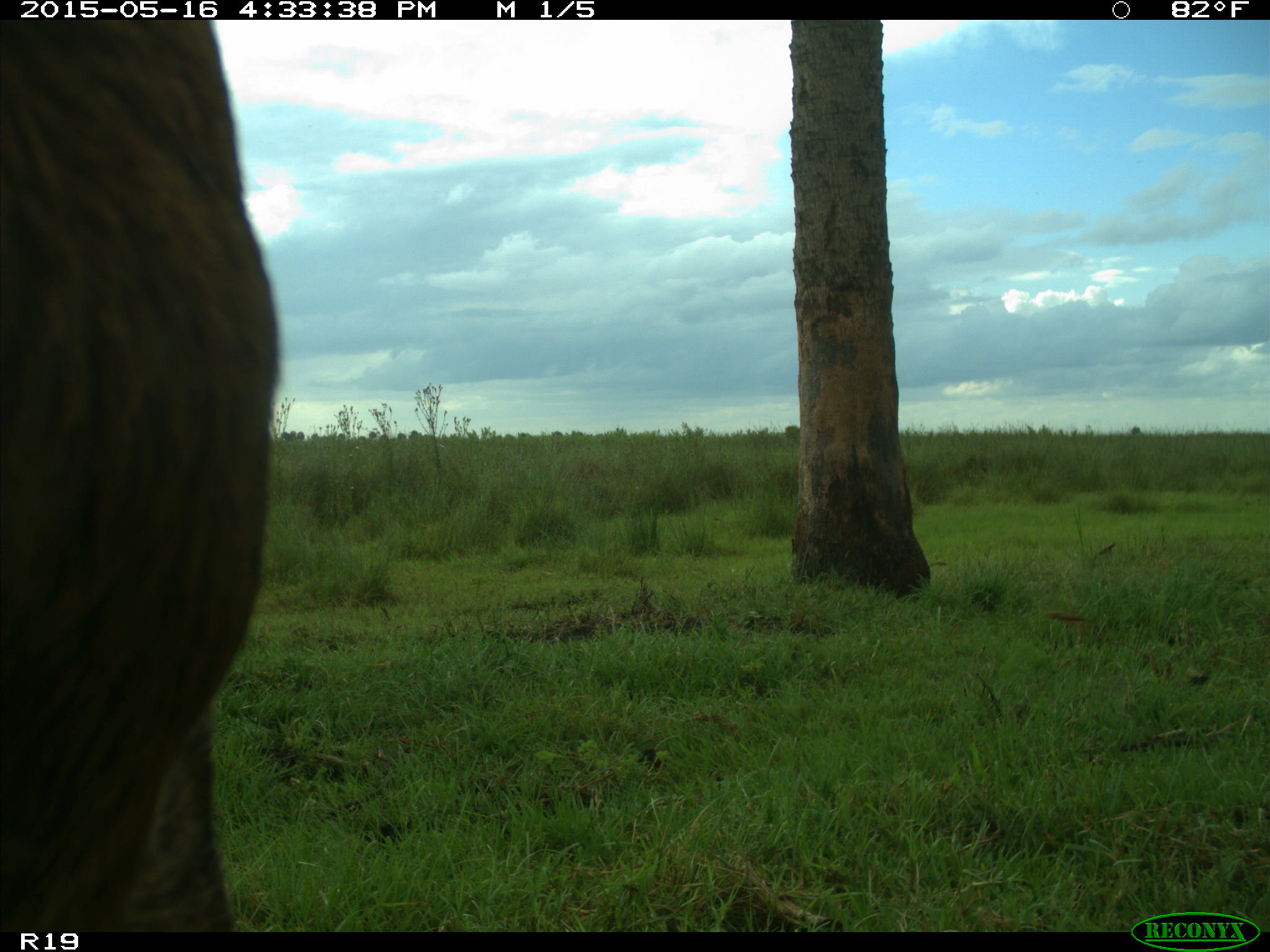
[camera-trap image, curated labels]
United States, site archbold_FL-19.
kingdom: Animalia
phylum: Chordata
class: Mammalia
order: Artiodactyla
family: Bovidae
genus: Bos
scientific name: Bos taurus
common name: domestic cow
Bos taurus (domestic cow).